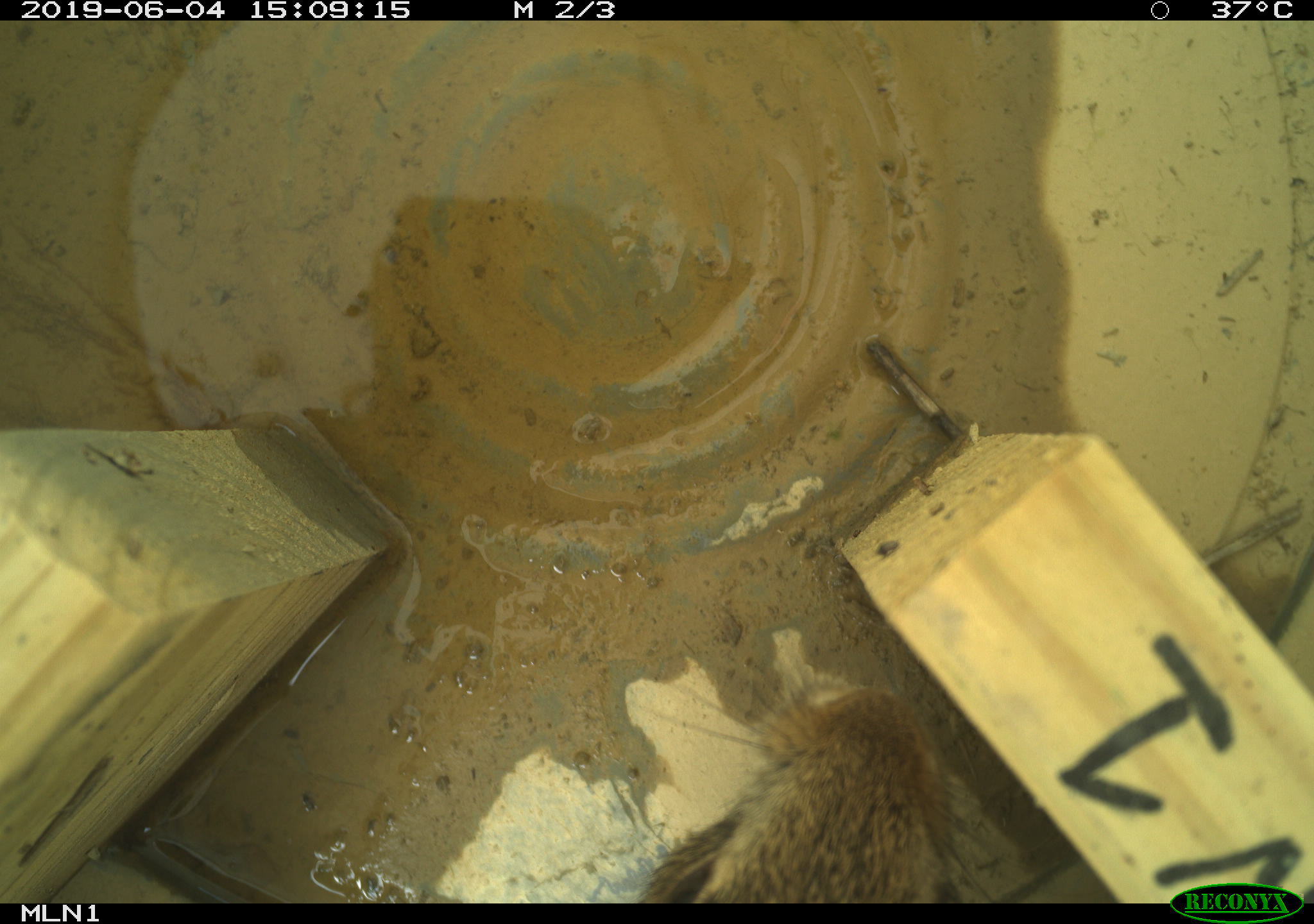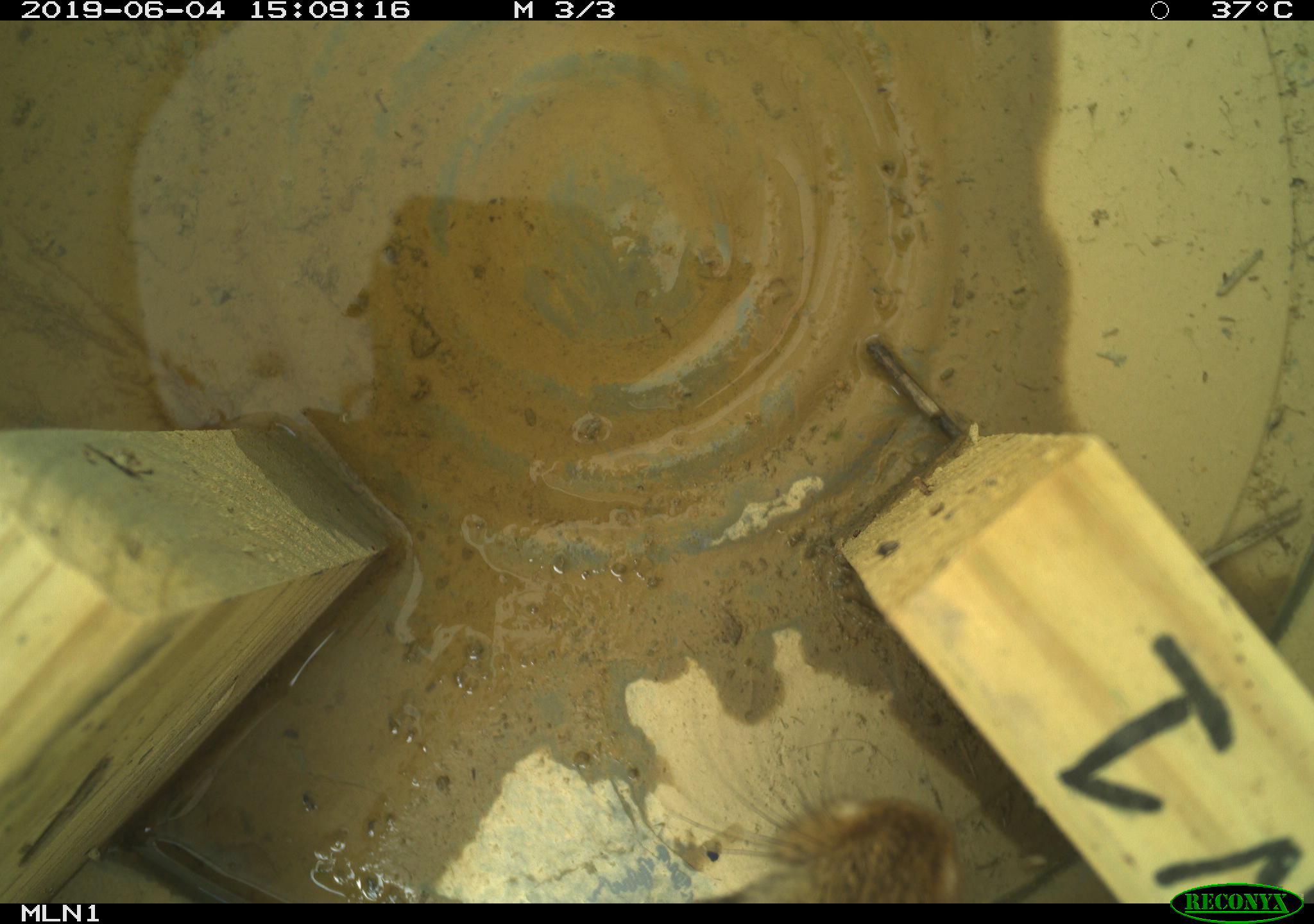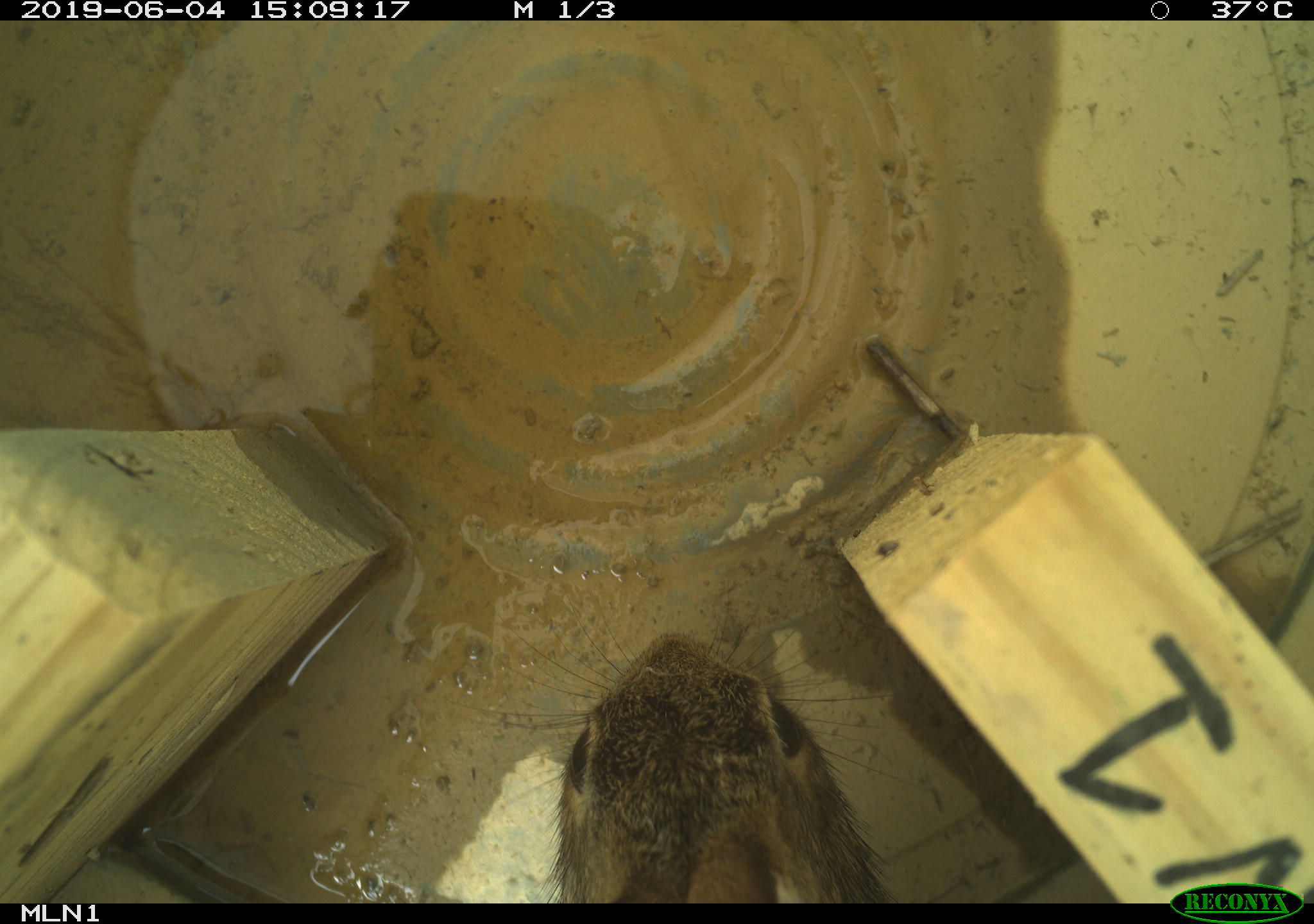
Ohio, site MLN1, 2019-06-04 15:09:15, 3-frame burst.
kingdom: Animalia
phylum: Chordata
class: Mammalia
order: Lagomorpha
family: Leporidae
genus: Sylvilagus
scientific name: Sylvilagus floridanus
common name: eastern cottontail